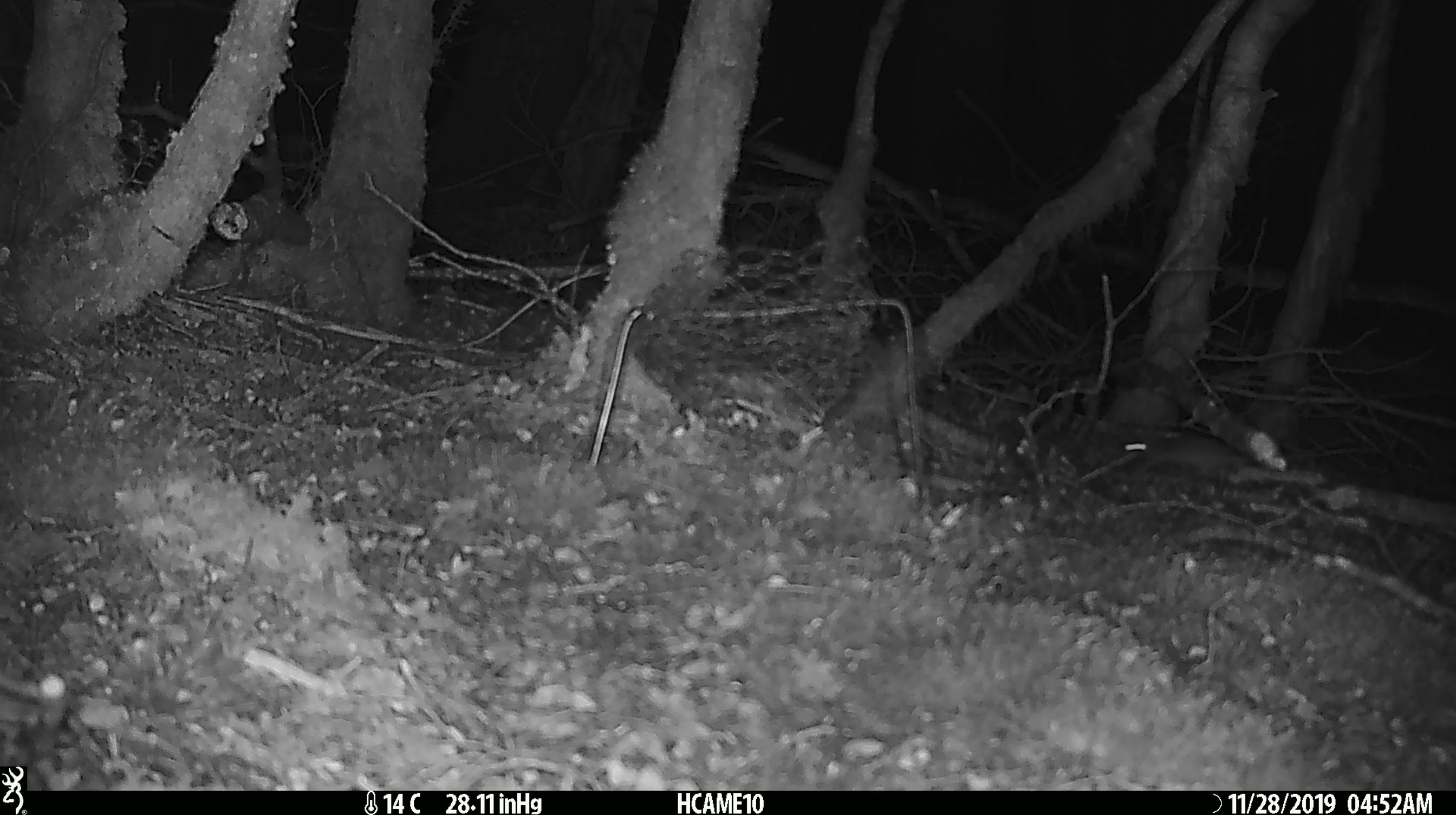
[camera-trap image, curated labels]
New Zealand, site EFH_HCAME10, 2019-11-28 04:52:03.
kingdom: Animalia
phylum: Chordata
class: Mammalia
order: Rodentia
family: Muridae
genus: Mus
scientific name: Mus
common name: mouse